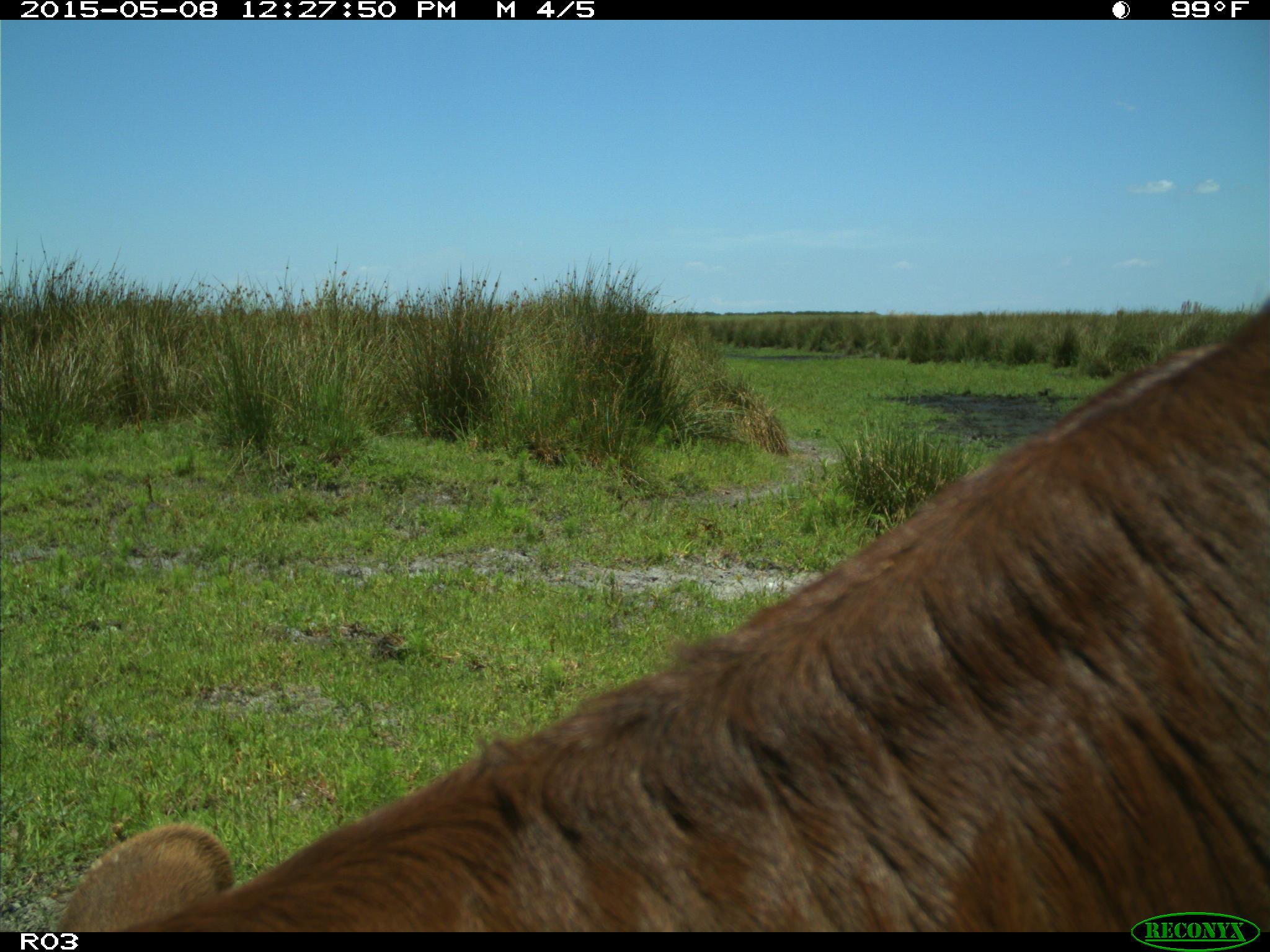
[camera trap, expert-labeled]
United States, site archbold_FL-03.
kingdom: Animalia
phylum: Chordata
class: Mammalia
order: Artiodactyla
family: Bovidae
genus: Bos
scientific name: Bos taurus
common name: domestic cow